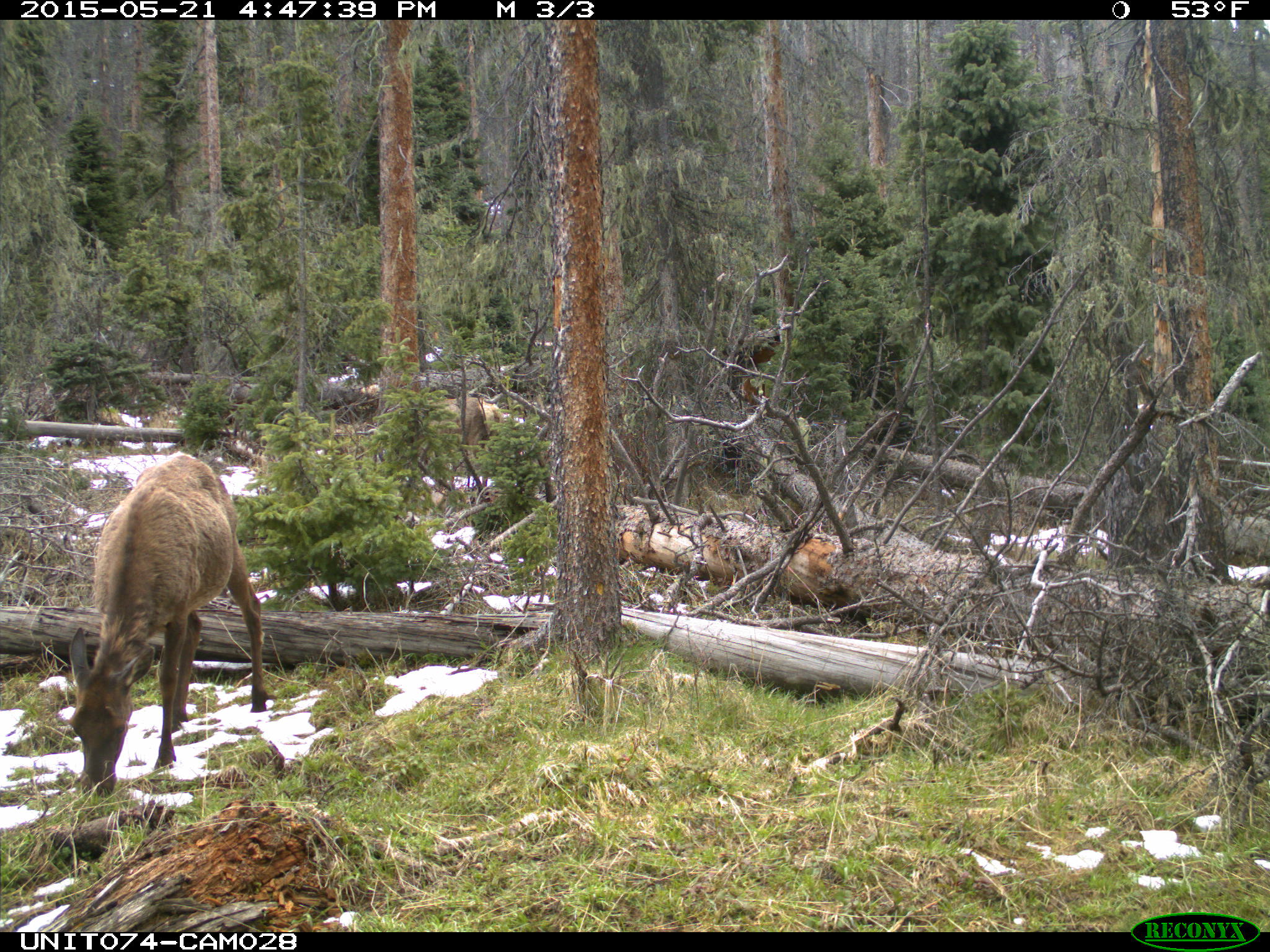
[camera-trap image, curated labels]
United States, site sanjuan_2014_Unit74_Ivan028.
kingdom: Animalia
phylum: Chordata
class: Mammalia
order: Artiodactyla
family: Cervidae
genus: Cervus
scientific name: Cervus elaphus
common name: red deer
Cervus elaphus (red deer).